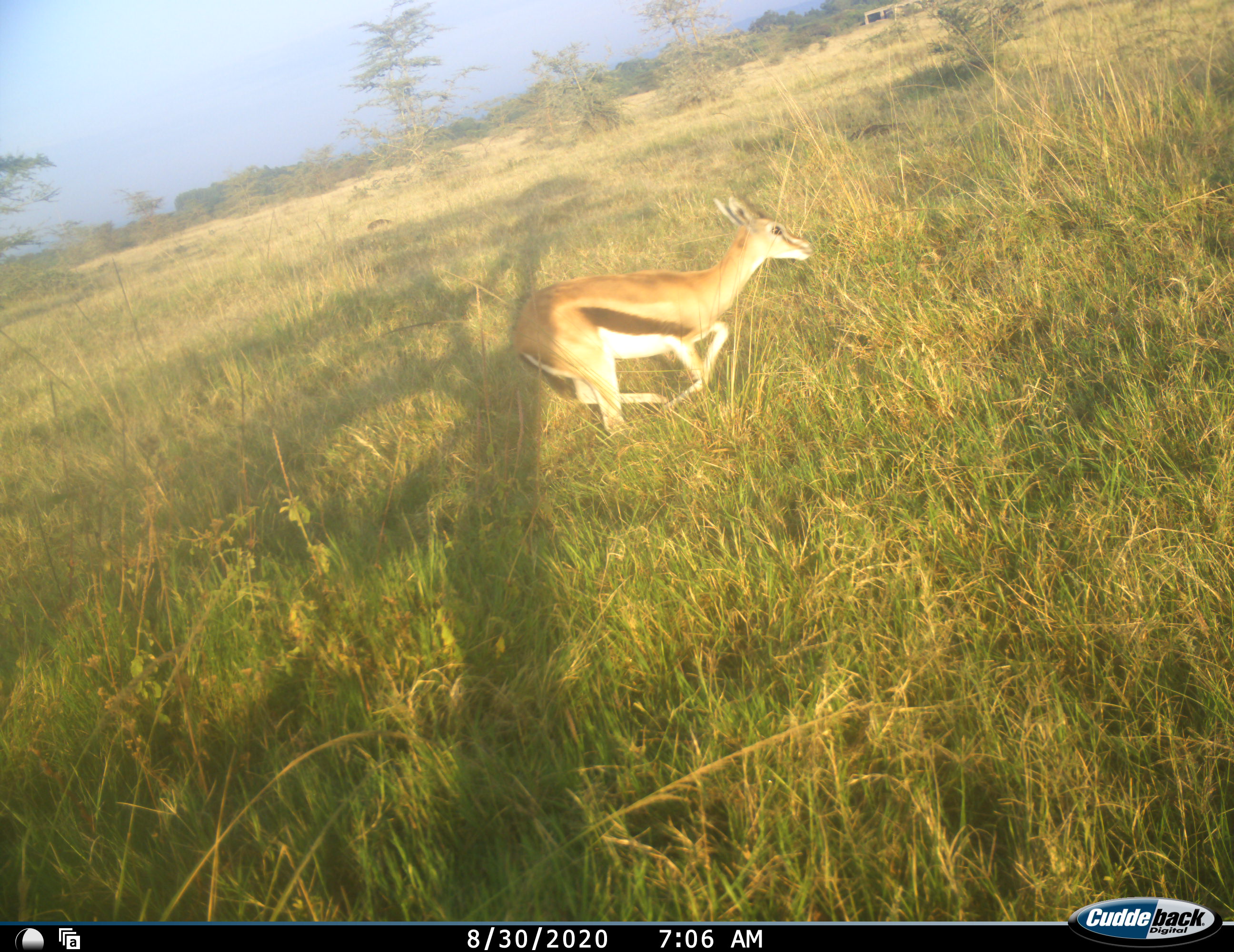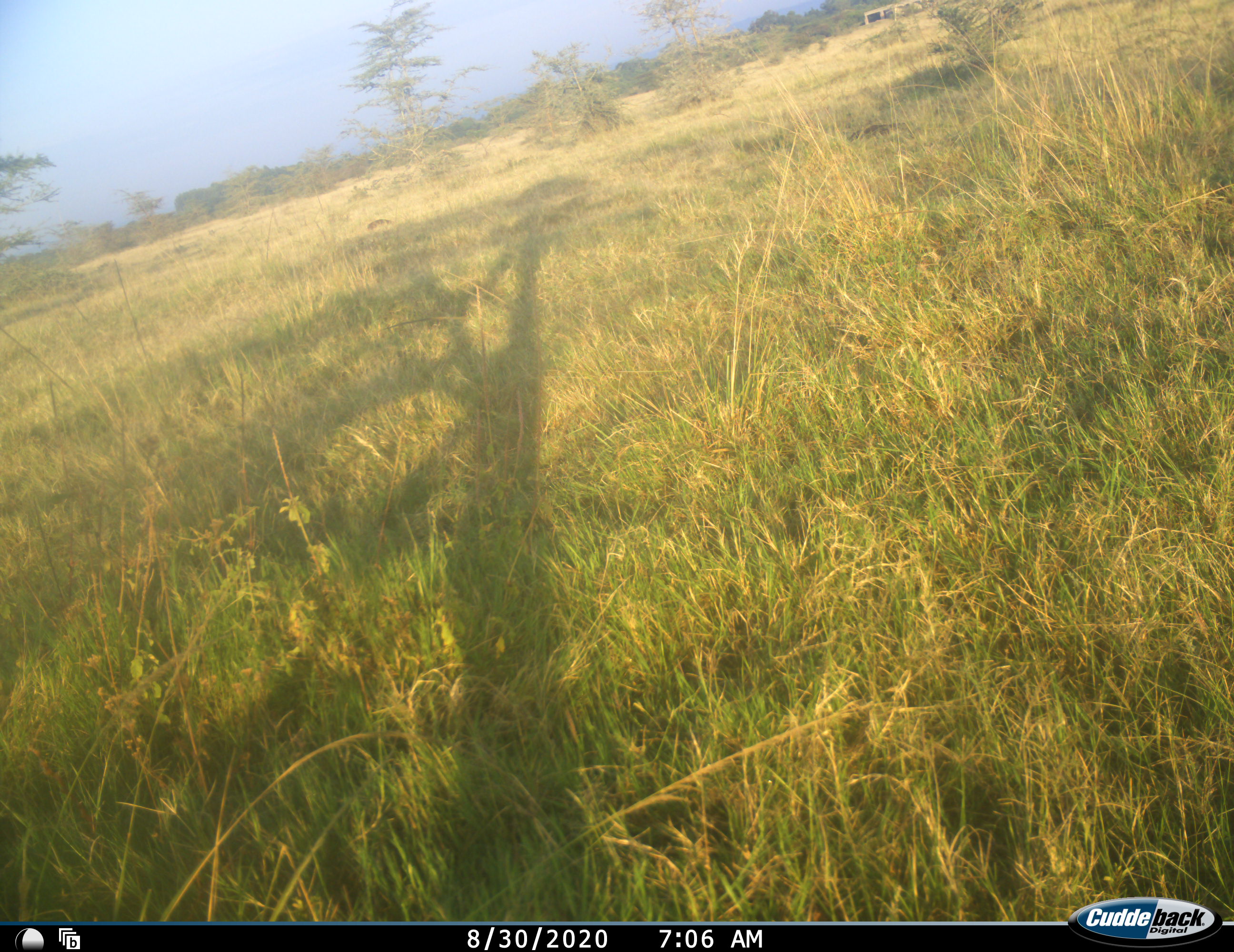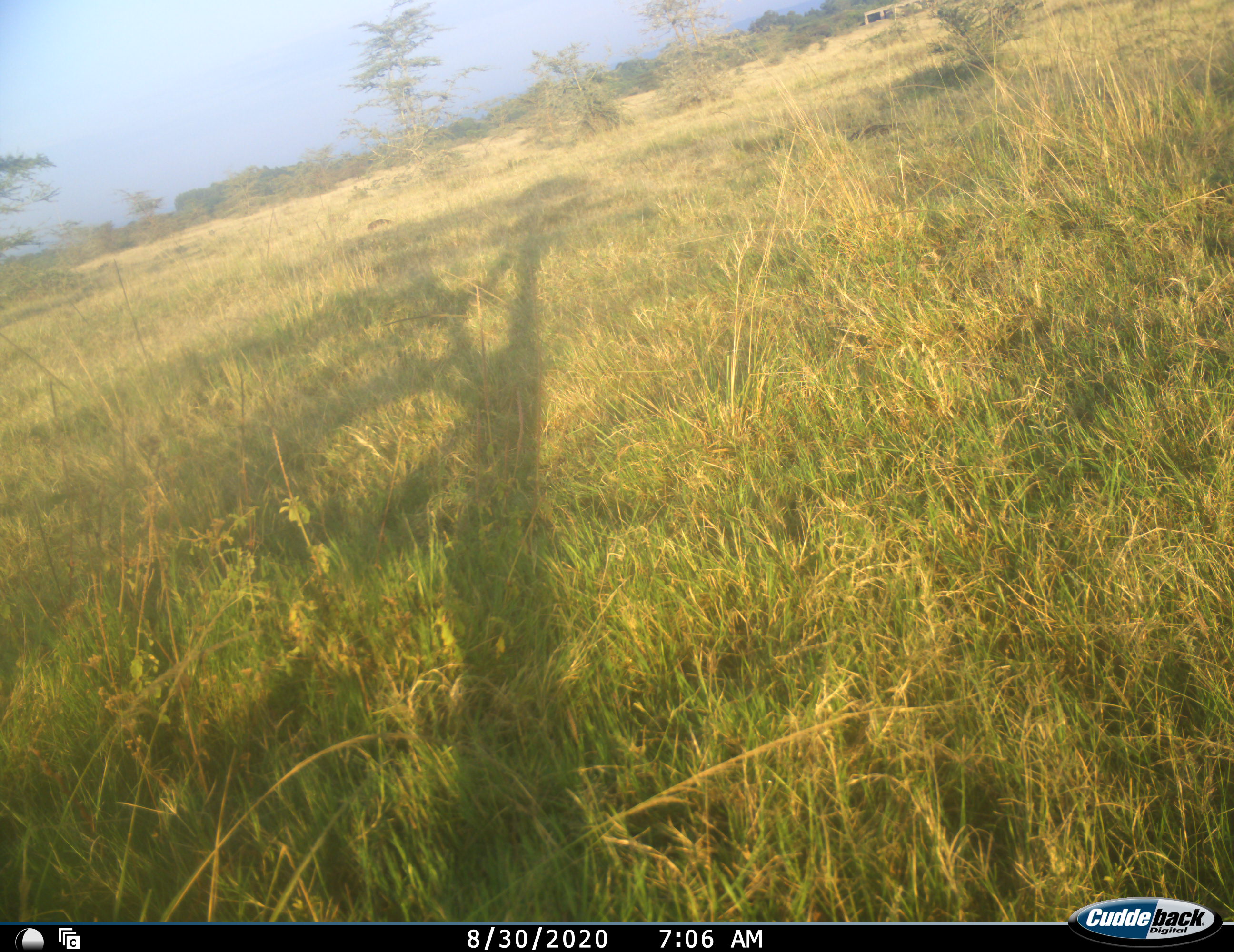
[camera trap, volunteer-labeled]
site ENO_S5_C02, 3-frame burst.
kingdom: Animalia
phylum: Chordata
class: Mammalia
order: Artiodactyla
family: Bovidae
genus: Eudorcas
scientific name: Eudorcas thomsonii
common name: thomson's gazelle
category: gazellethomsons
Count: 1.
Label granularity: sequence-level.